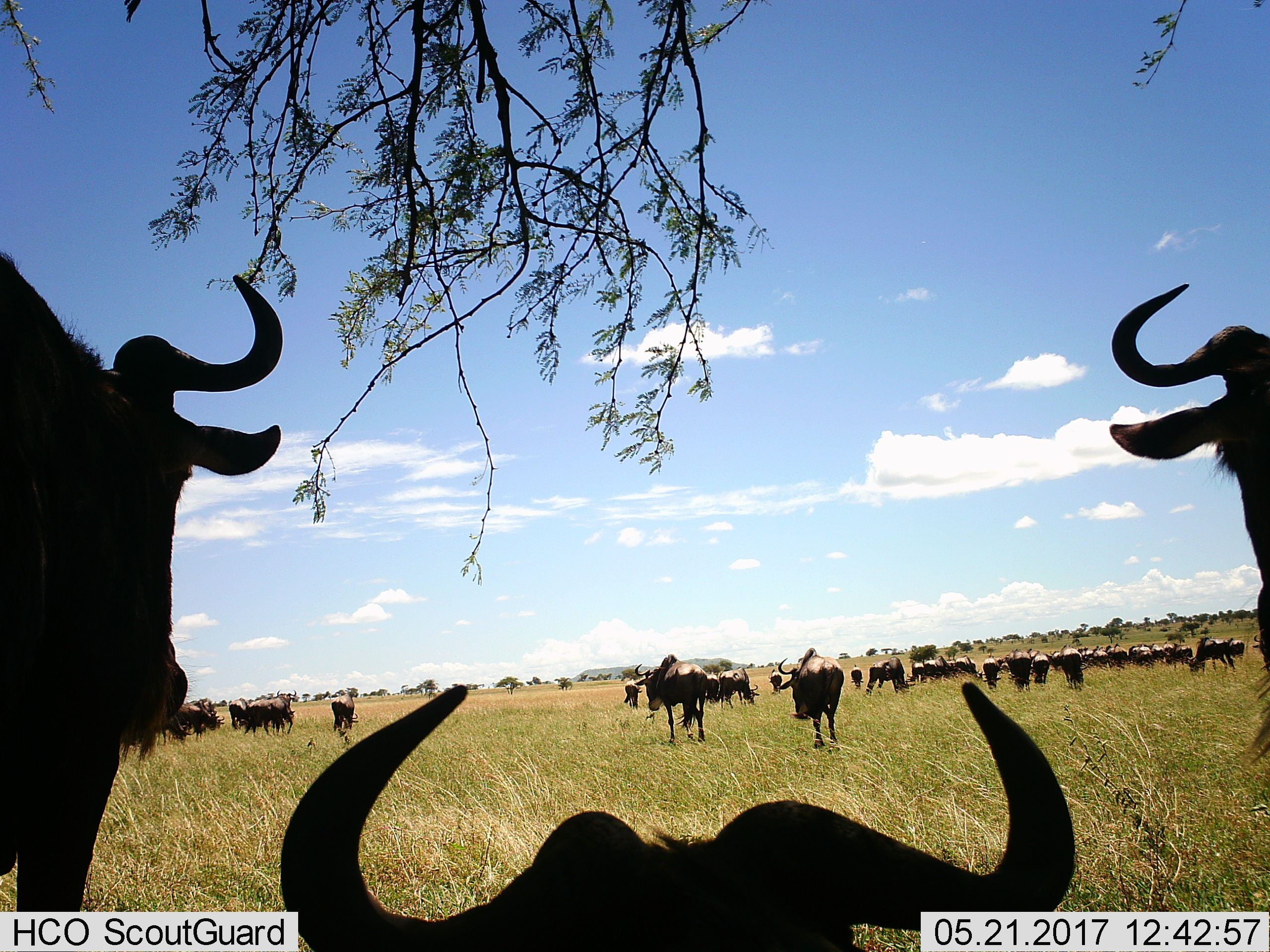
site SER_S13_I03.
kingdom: Animalia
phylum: Chordata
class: Mammalia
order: Artiodactyla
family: Bovidae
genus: Connochaetes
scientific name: Connochaetes taurinus taurinus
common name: blue wildebeest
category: wildebeestblue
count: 11-50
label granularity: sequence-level